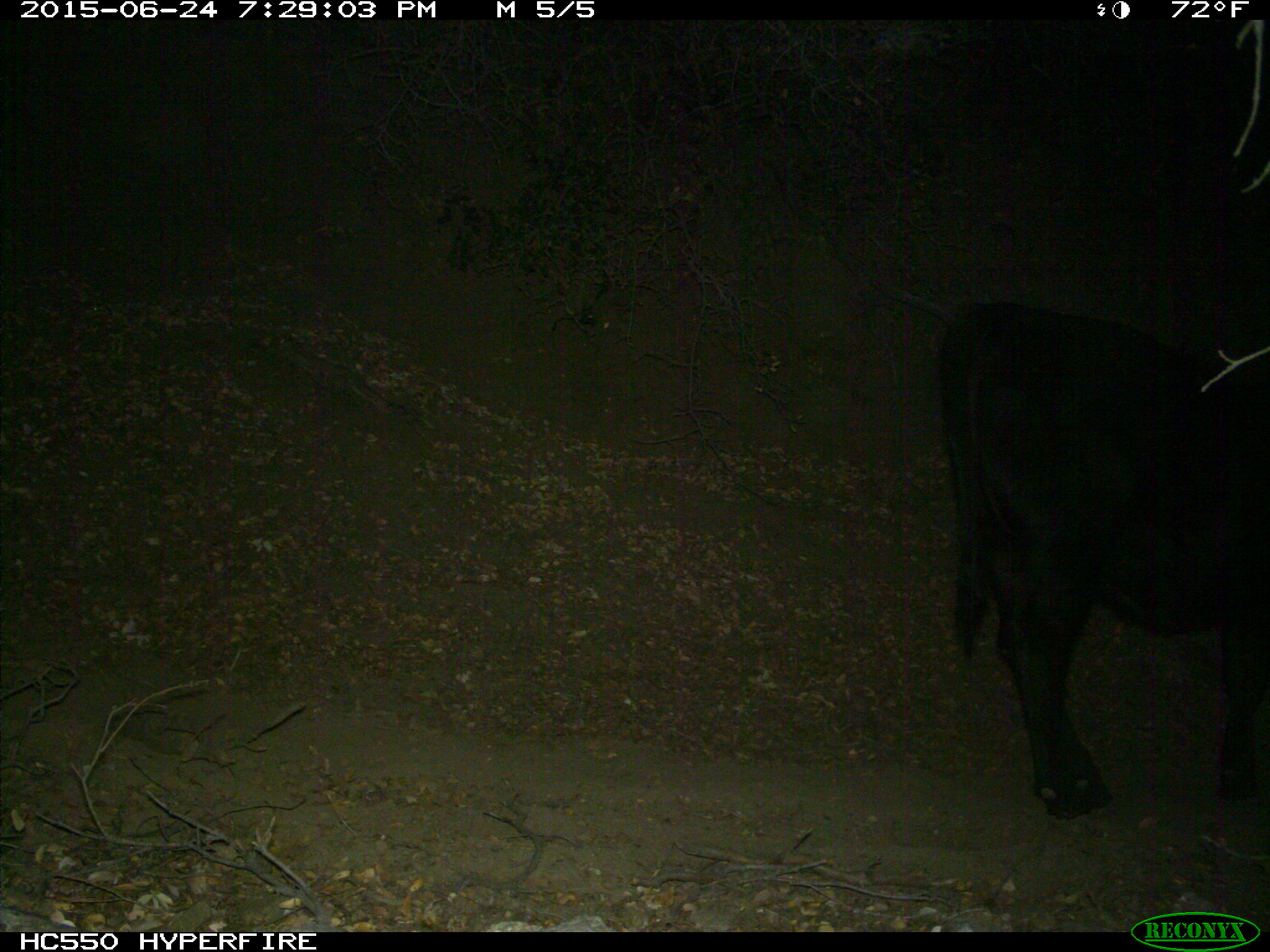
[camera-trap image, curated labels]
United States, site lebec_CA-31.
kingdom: Animalia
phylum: Chordata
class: Mammalia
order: Artiodactyla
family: Bovidae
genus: Bos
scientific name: Bos taurus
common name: domestic cow